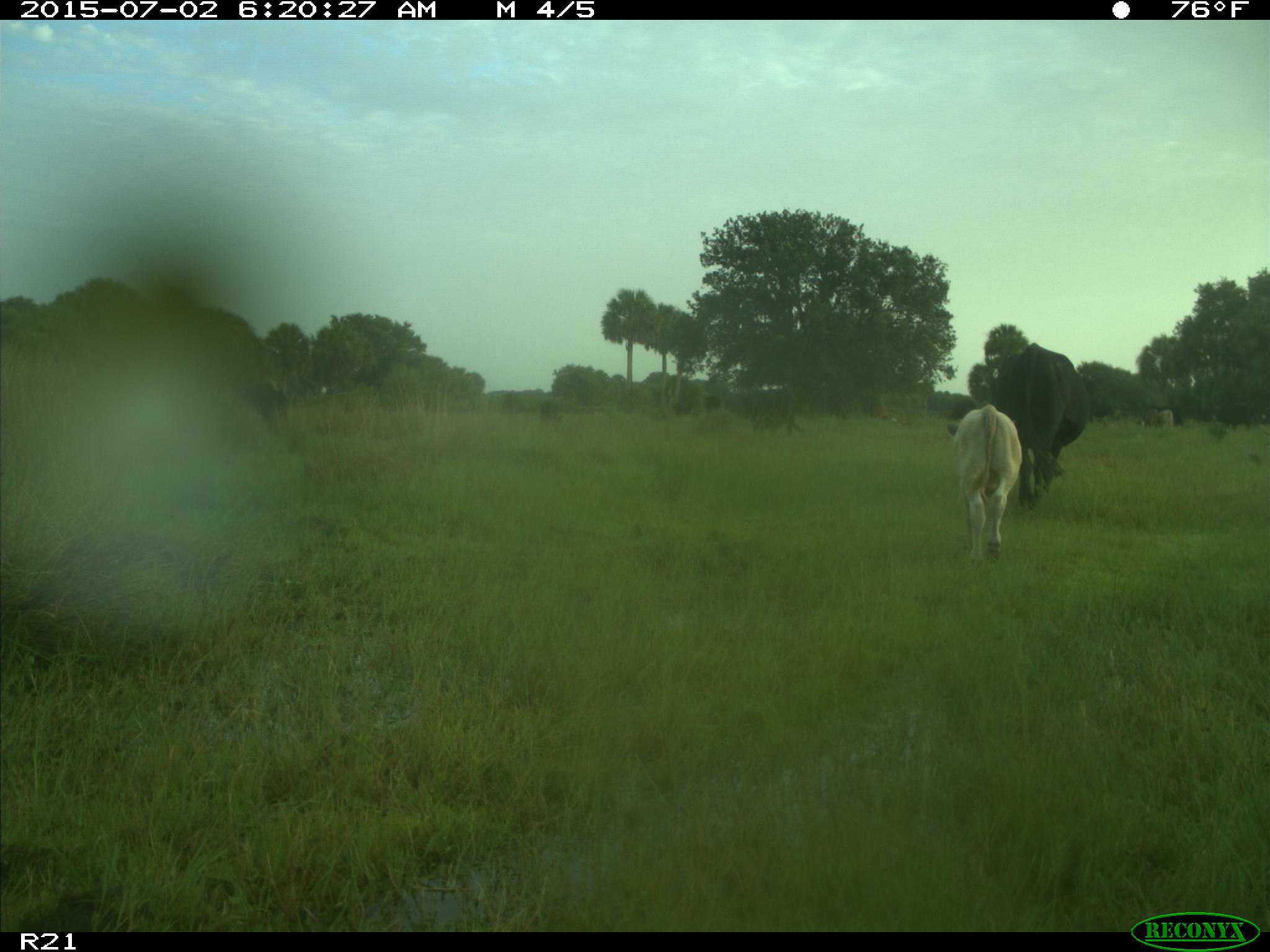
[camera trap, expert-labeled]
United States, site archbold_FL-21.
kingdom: Animalia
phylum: Chordata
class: Mammalia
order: Artiodactyla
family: Bovidae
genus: Bos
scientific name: Bos taurus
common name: domestic cow